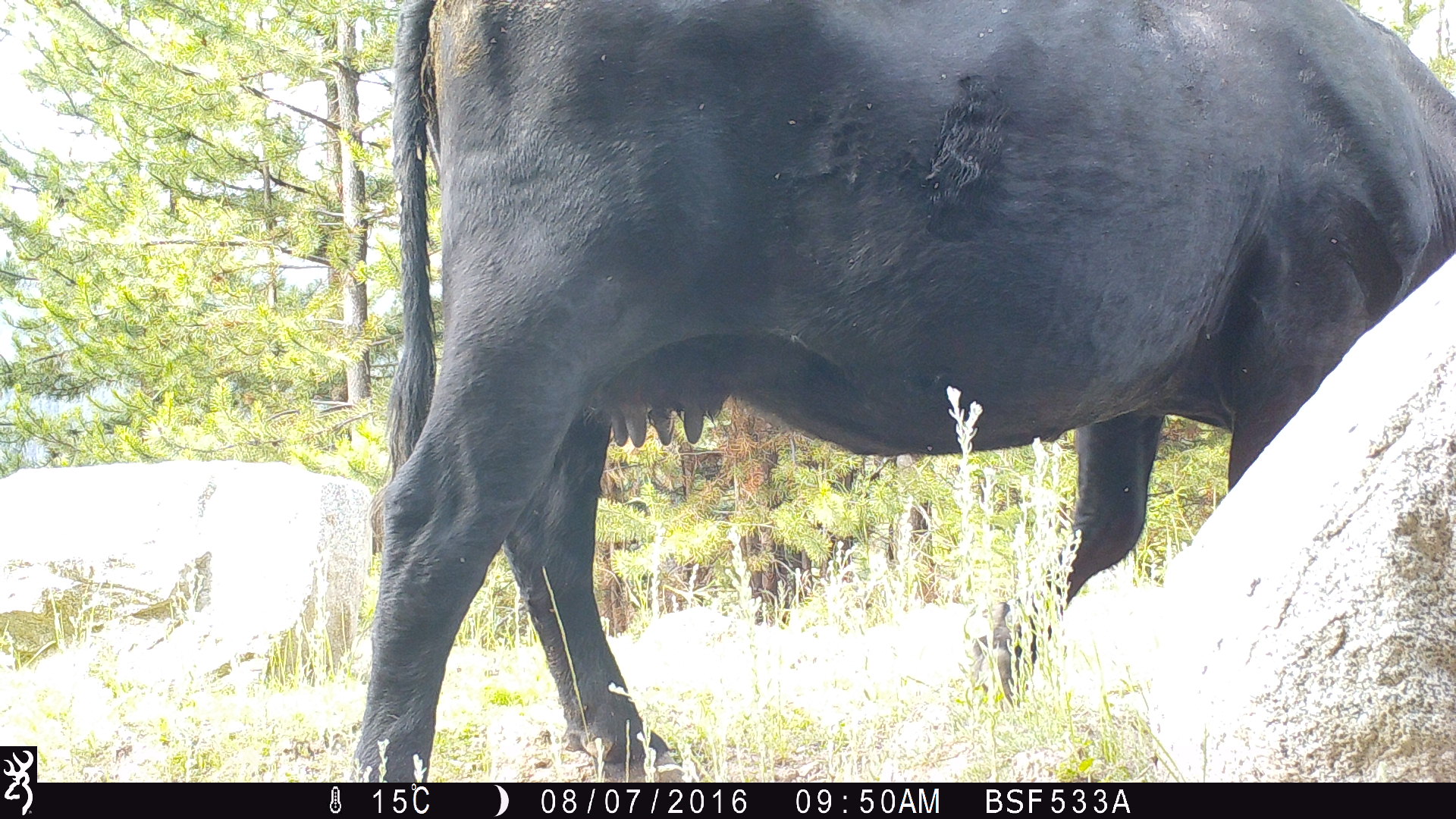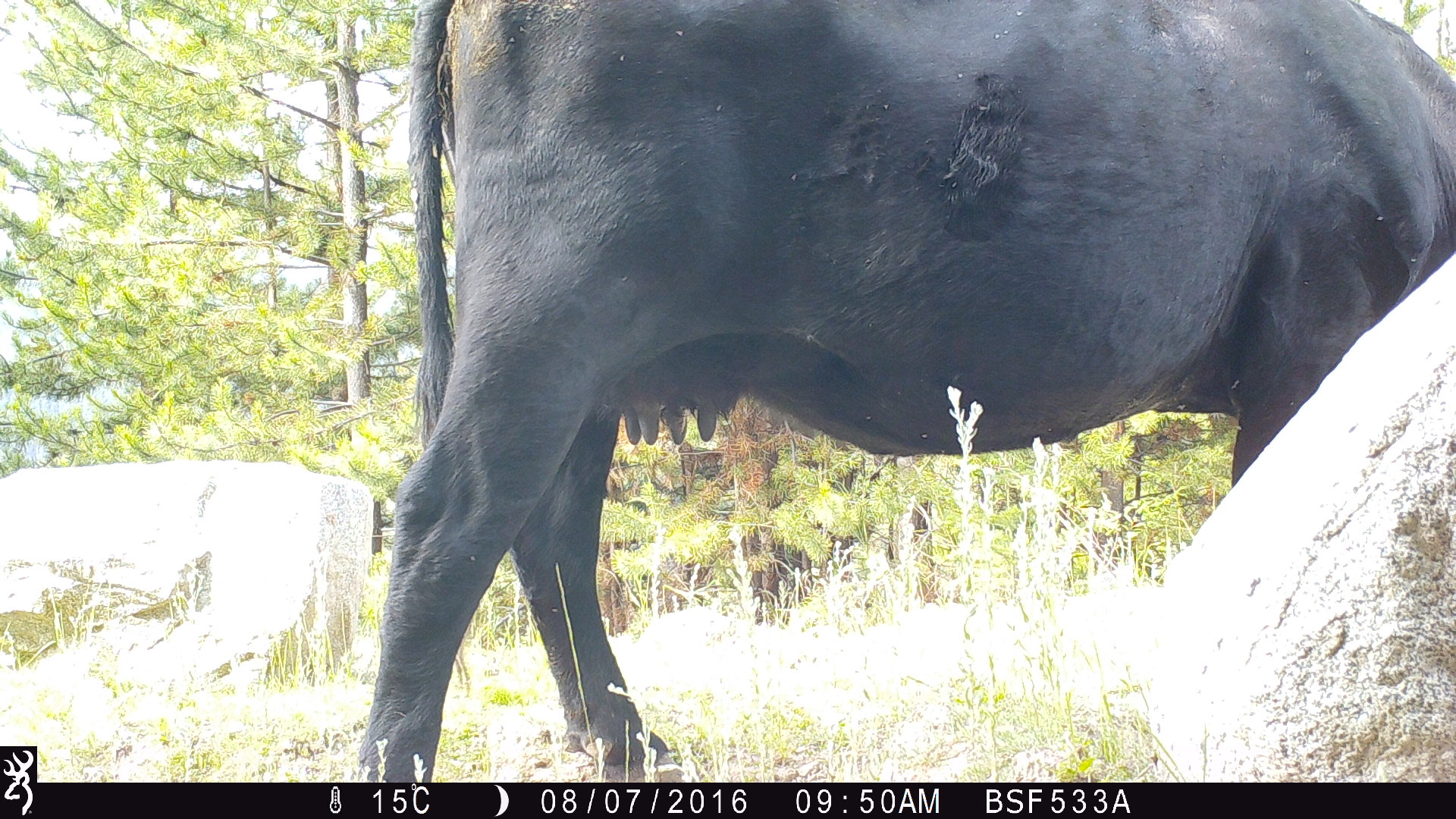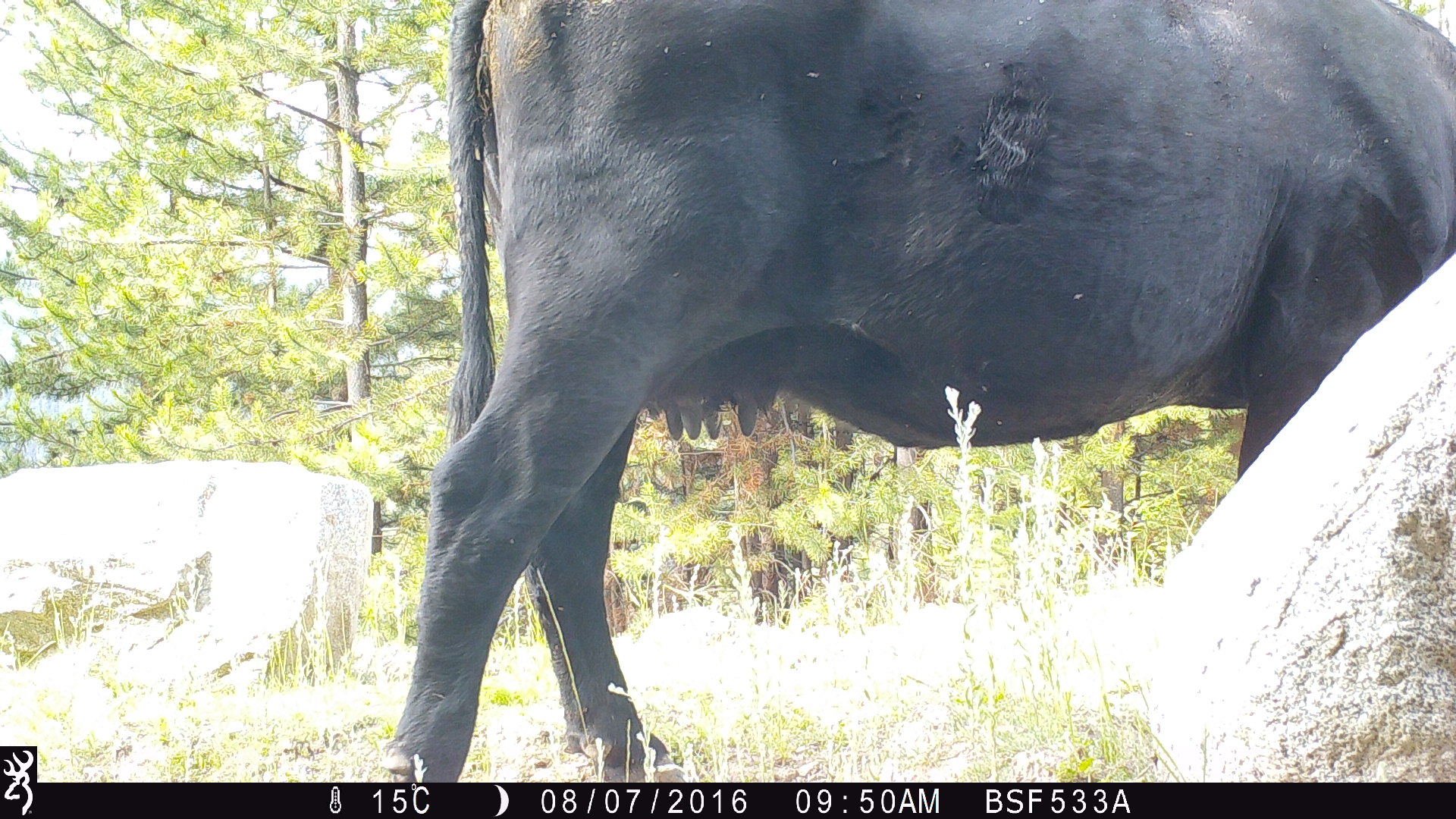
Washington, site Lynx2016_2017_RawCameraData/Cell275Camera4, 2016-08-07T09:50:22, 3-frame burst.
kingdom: Animalia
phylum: Chordata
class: Mammalia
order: Artiodactyla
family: Bovidae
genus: Bos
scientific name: Bos taurus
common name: domestic cattle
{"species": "domestic cattle (Bos taurus)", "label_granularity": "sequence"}